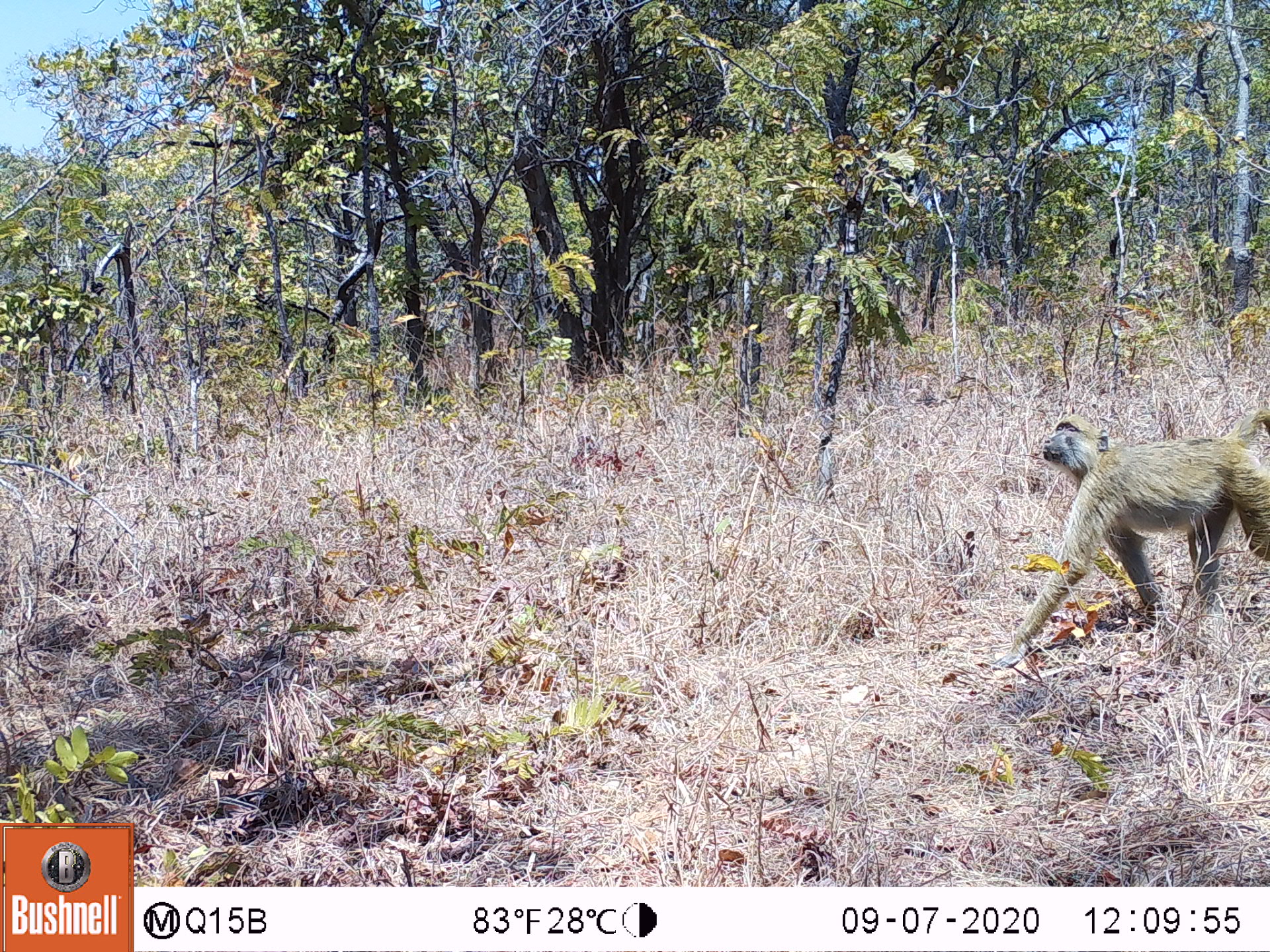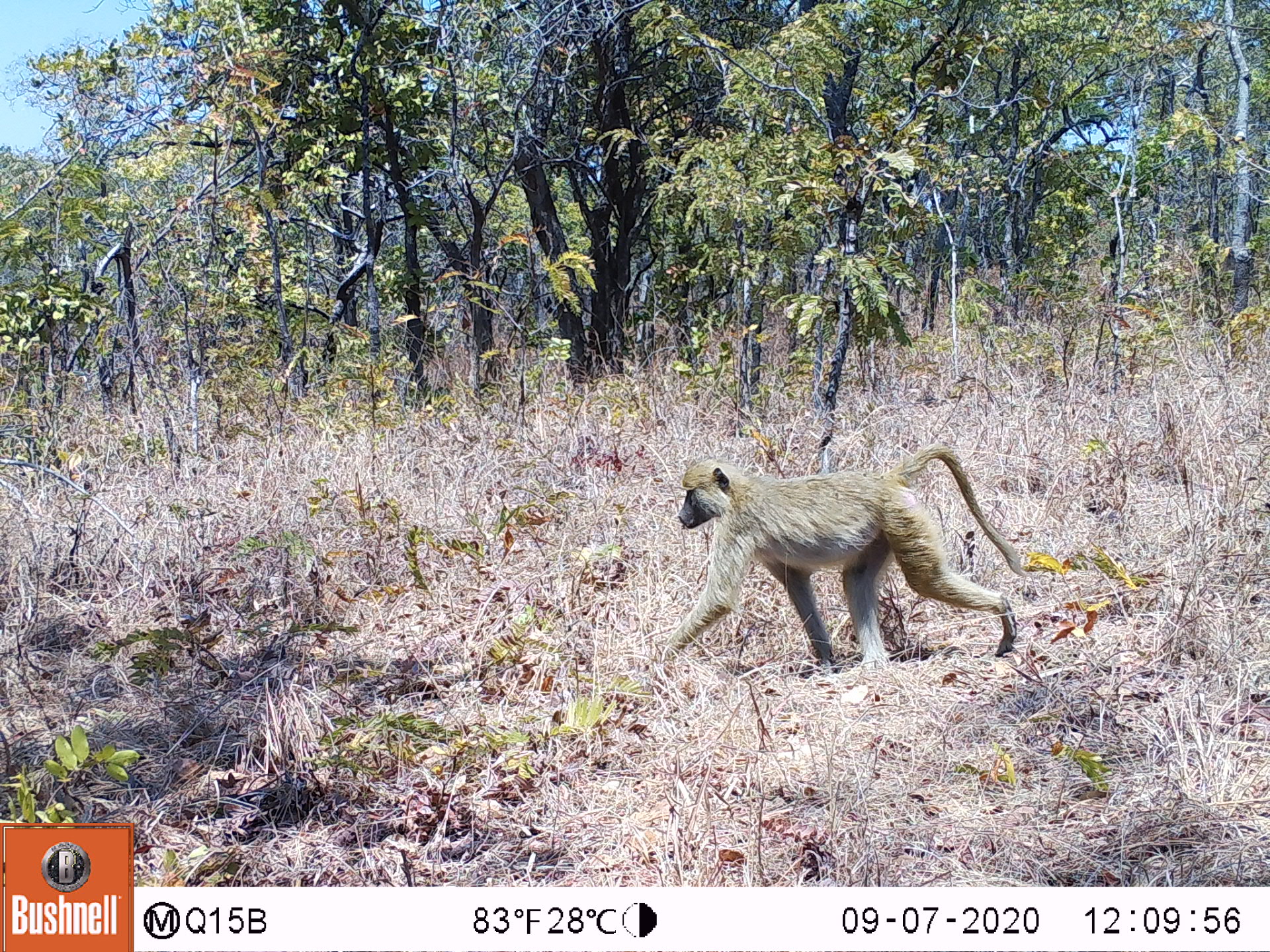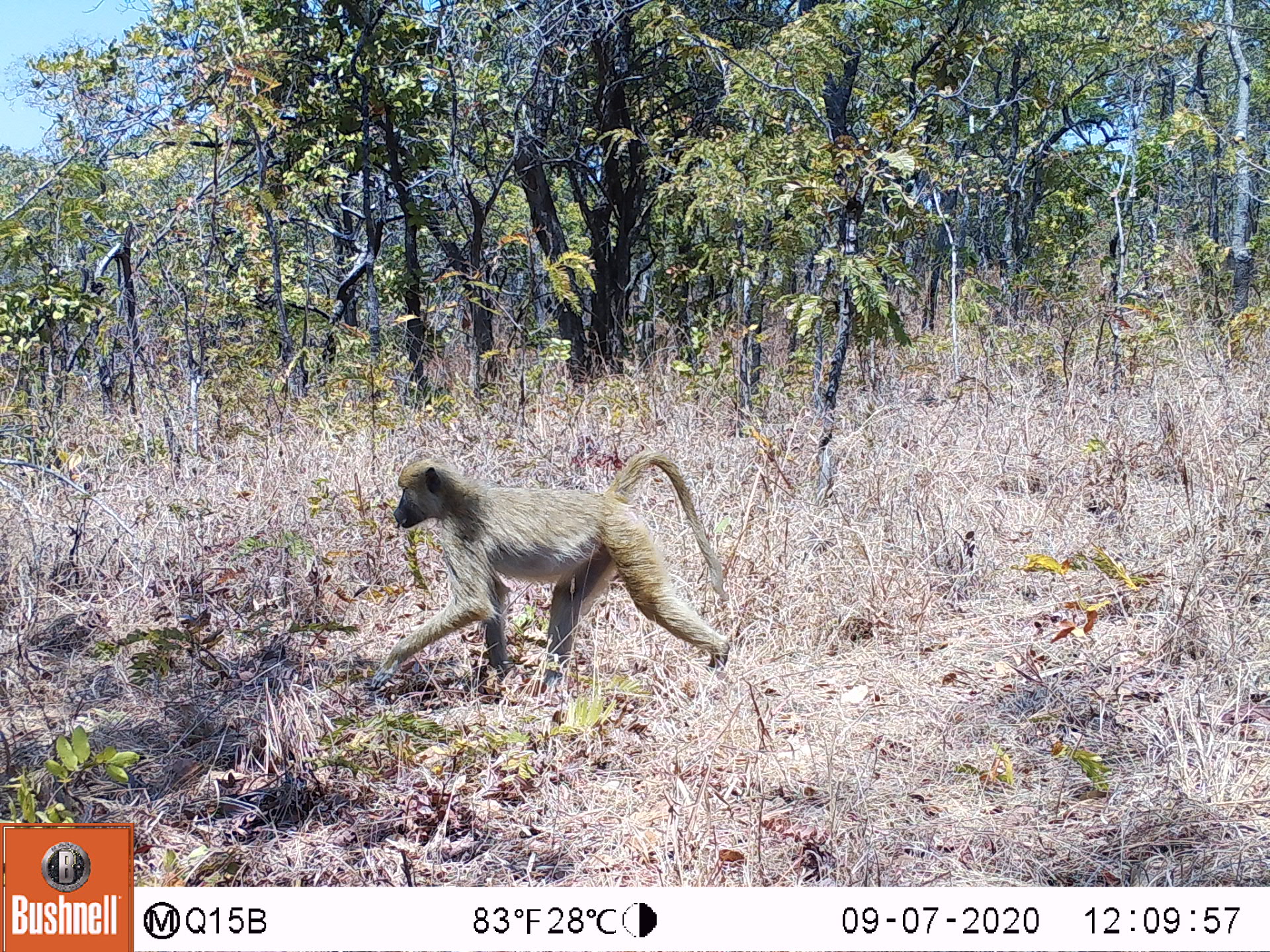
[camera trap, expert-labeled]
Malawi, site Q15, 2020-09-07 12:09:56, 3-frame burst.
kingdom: Animalia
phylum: Chordata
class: Mammalia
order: Primates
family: Cercopithecidae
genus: Papio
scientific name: Papio cynocephalus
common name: yellow baboon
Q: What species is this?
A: Yellow baboon (Papio cynocephalus).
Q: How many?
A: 1.